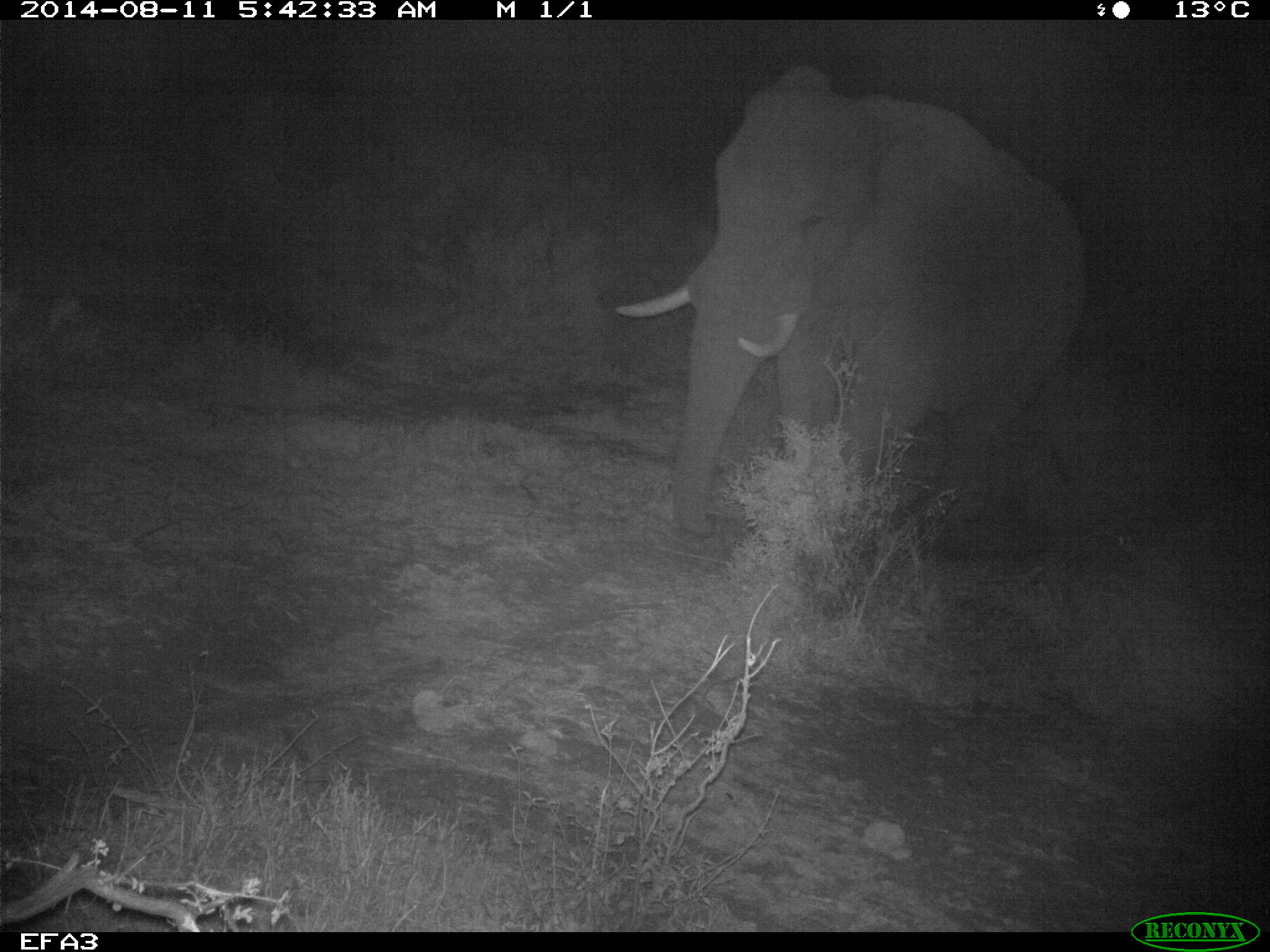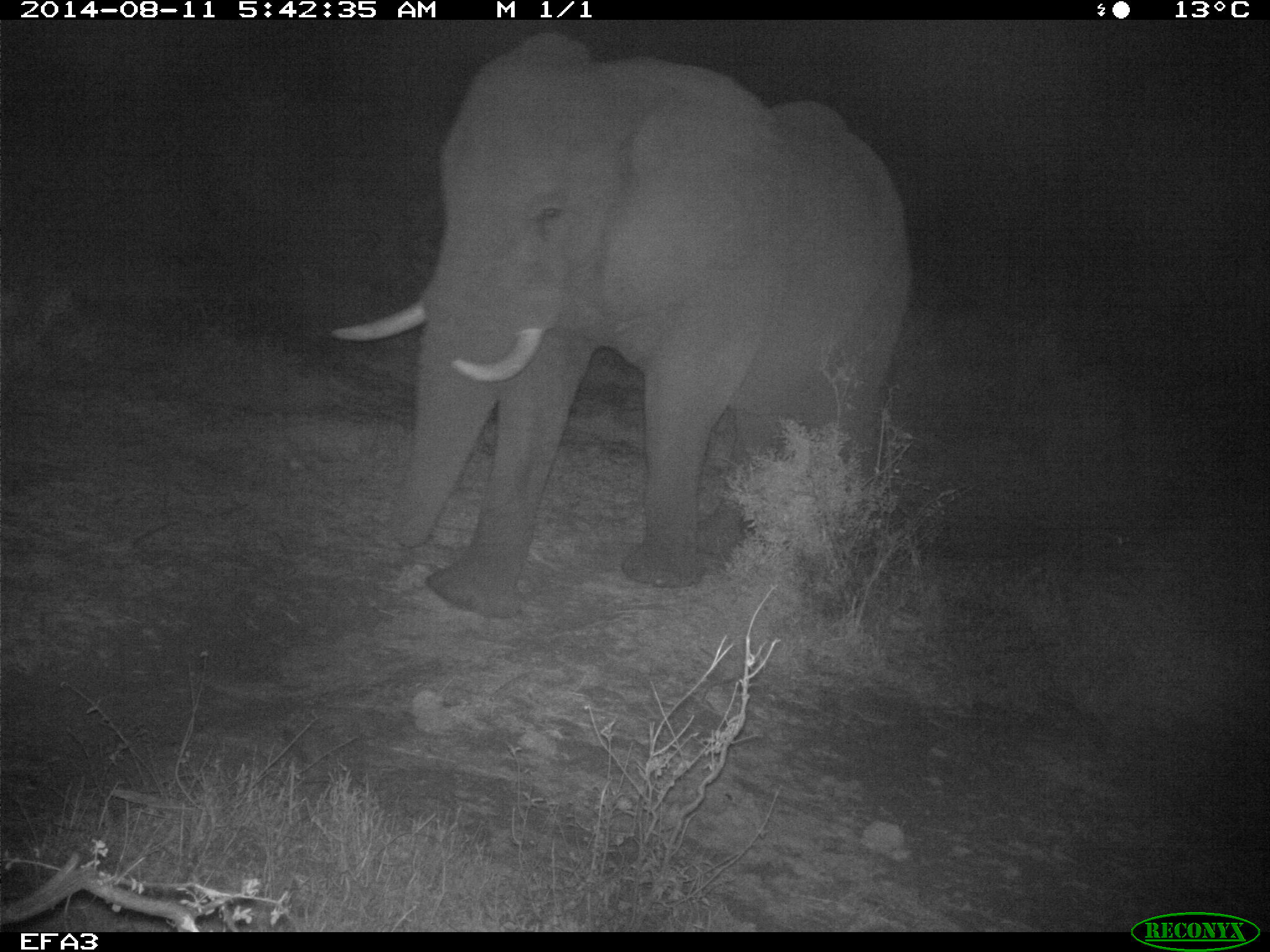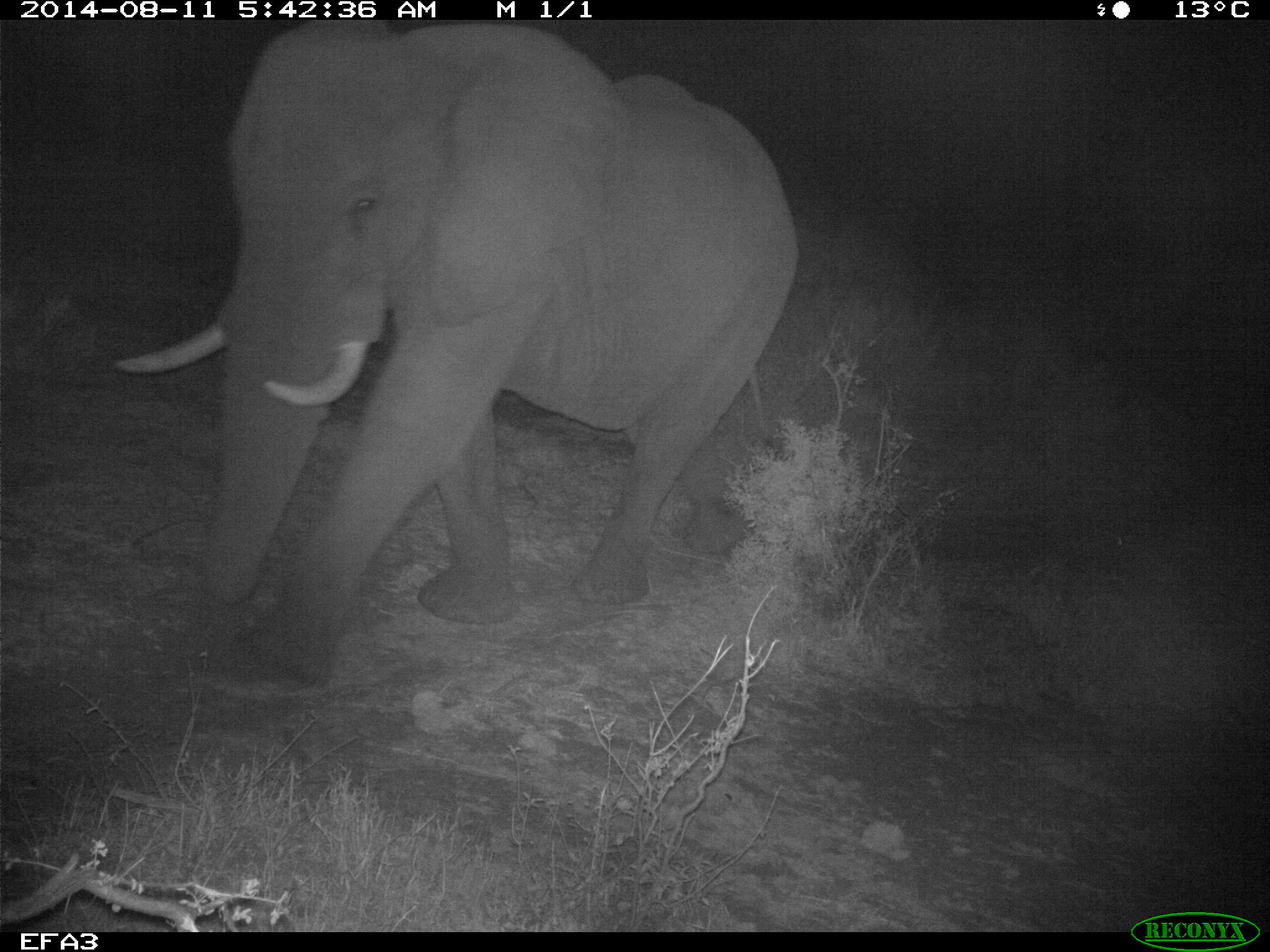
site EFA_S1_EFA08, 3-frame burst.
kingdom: Animalia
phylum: Chordata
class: Mammalia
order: Proboscidea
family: Elephantidae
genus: Loxodonta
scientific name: Loxodonta africana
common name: african bush elephant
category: elephant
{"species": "elephant (african bush elephant) (Loxodonta africana)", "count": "1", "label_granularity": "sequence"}